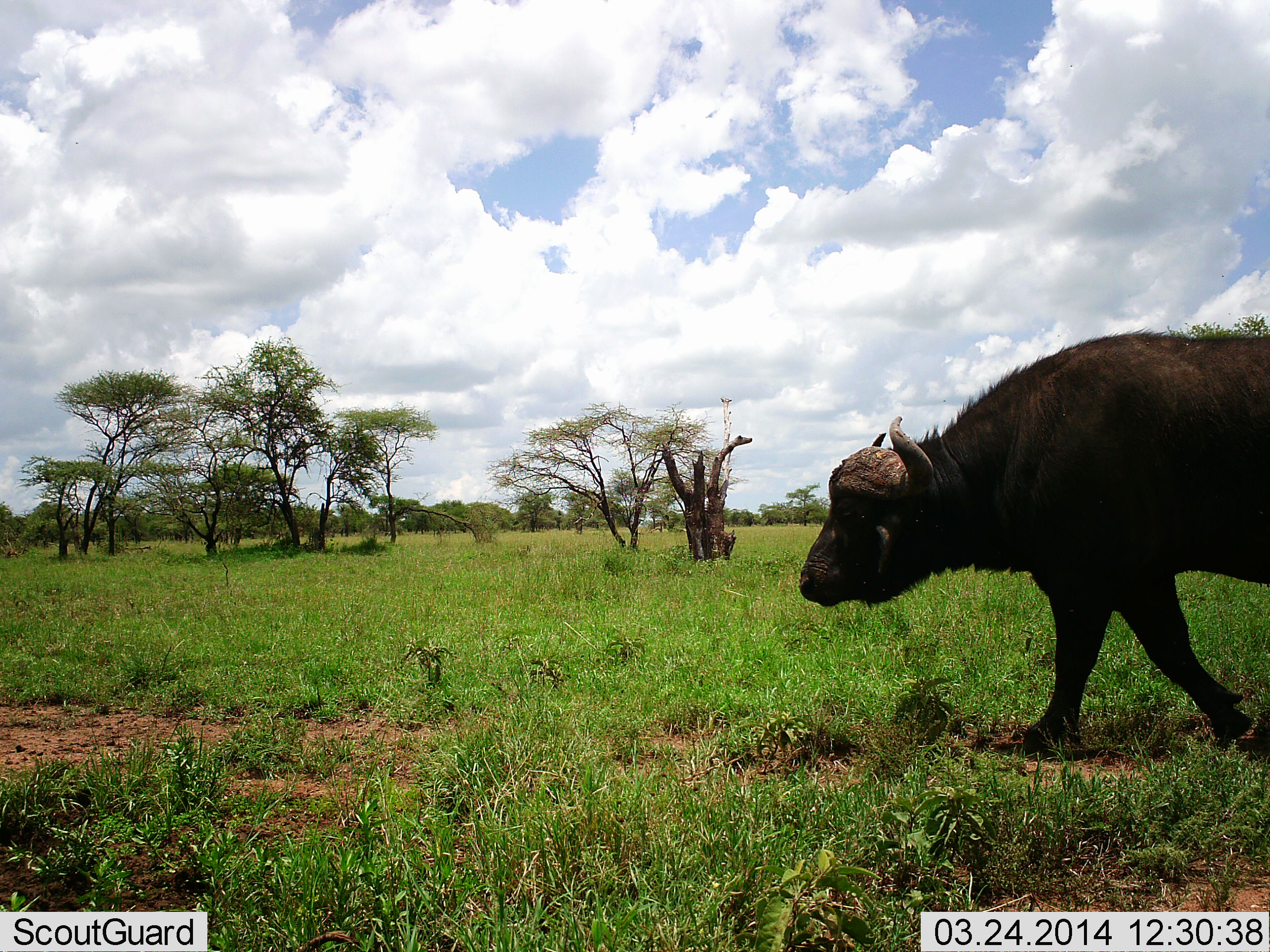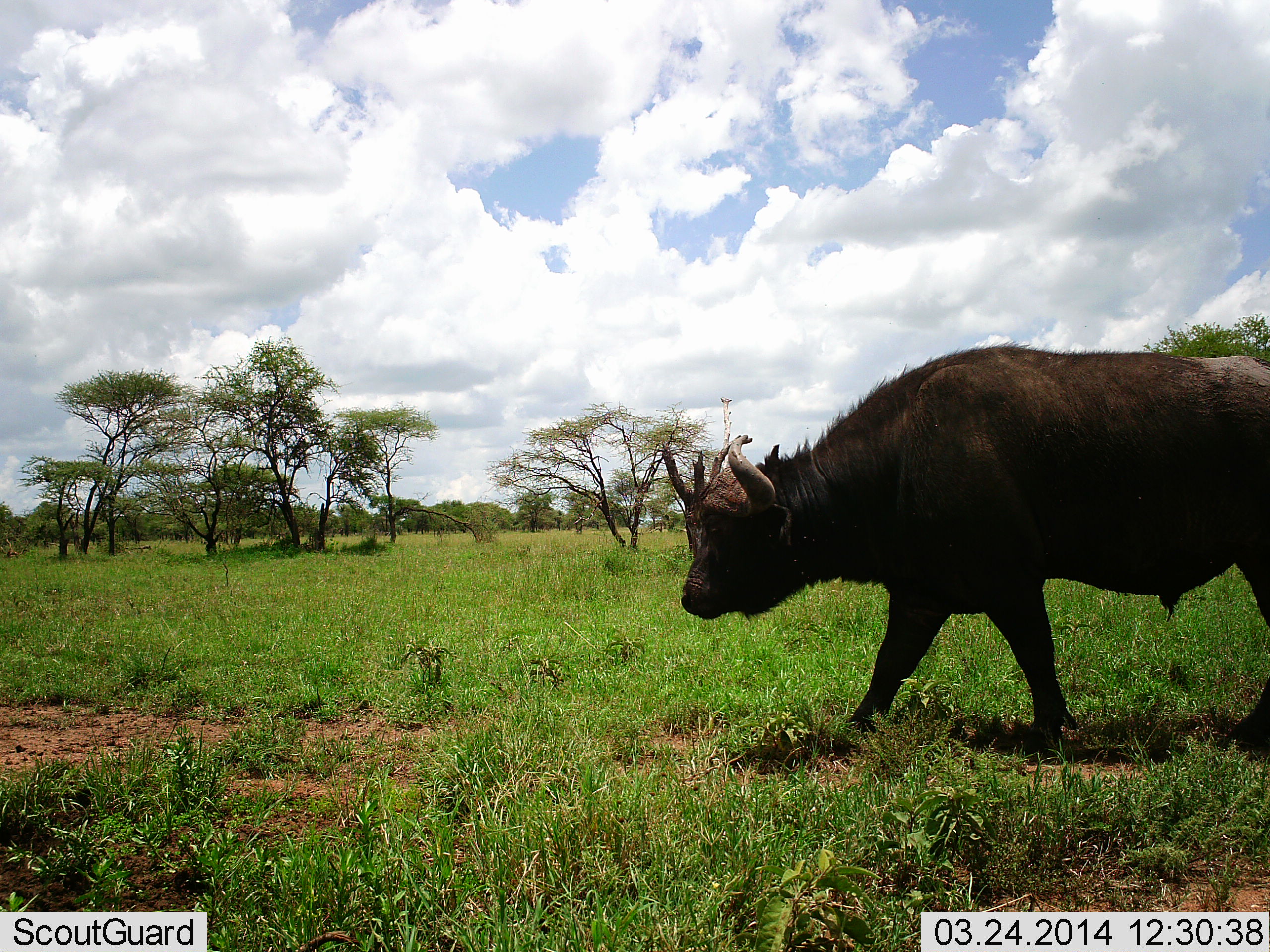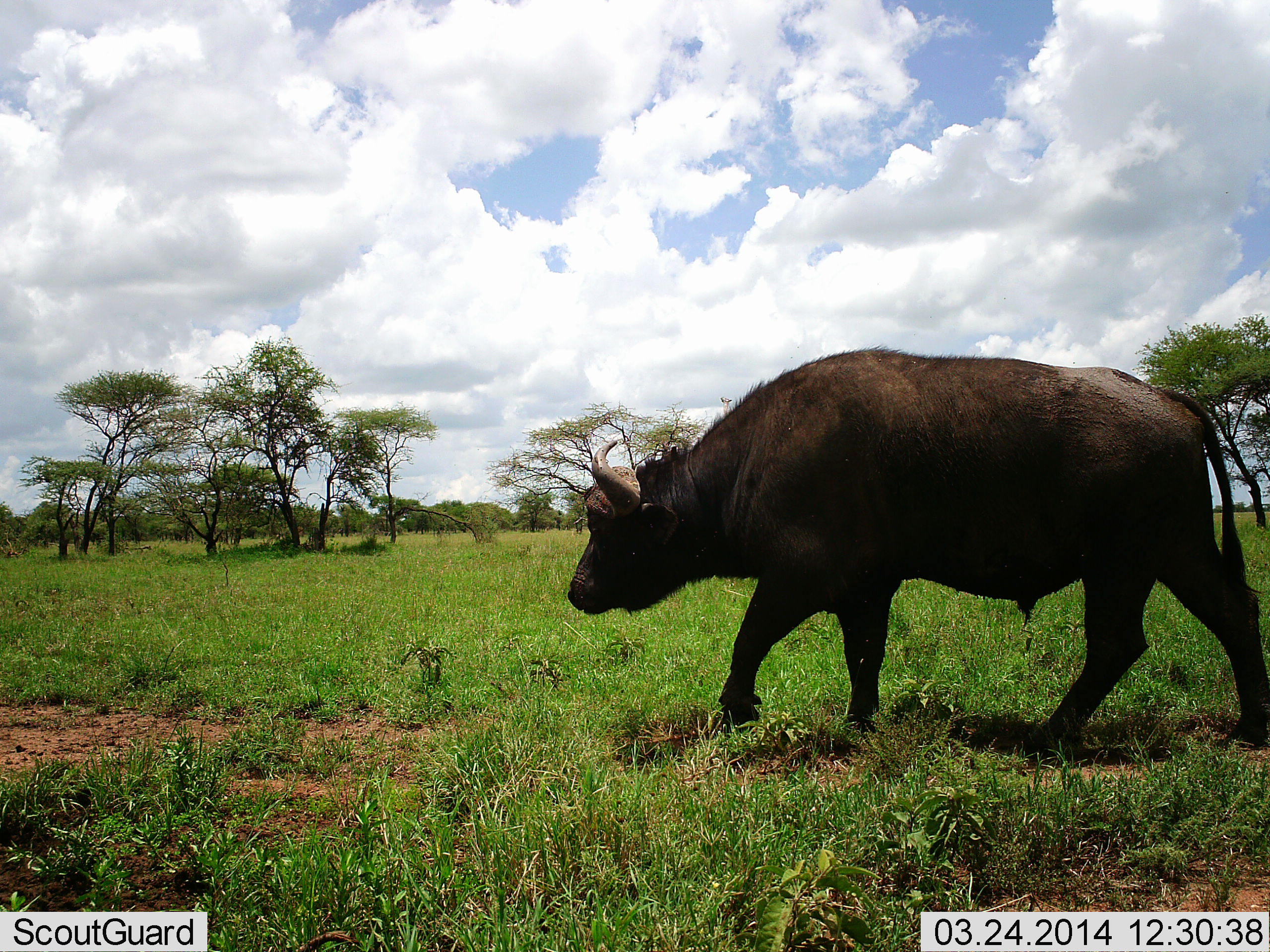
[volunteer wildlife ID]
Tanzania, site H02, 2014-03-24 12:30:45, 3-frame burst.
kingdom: Animalia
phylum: Chordata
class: Mammalia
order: Artiodactyla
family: Bovidae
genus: Syncerus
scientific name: Syncerus caffer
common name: cape buffalo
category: buffalo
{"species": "buffalo (cape buffalo) (Syncerus caffer)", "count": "1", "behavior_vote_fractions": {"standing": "0%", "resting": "0%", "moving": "100%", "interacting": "0%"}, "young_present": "0%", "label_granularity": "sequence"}